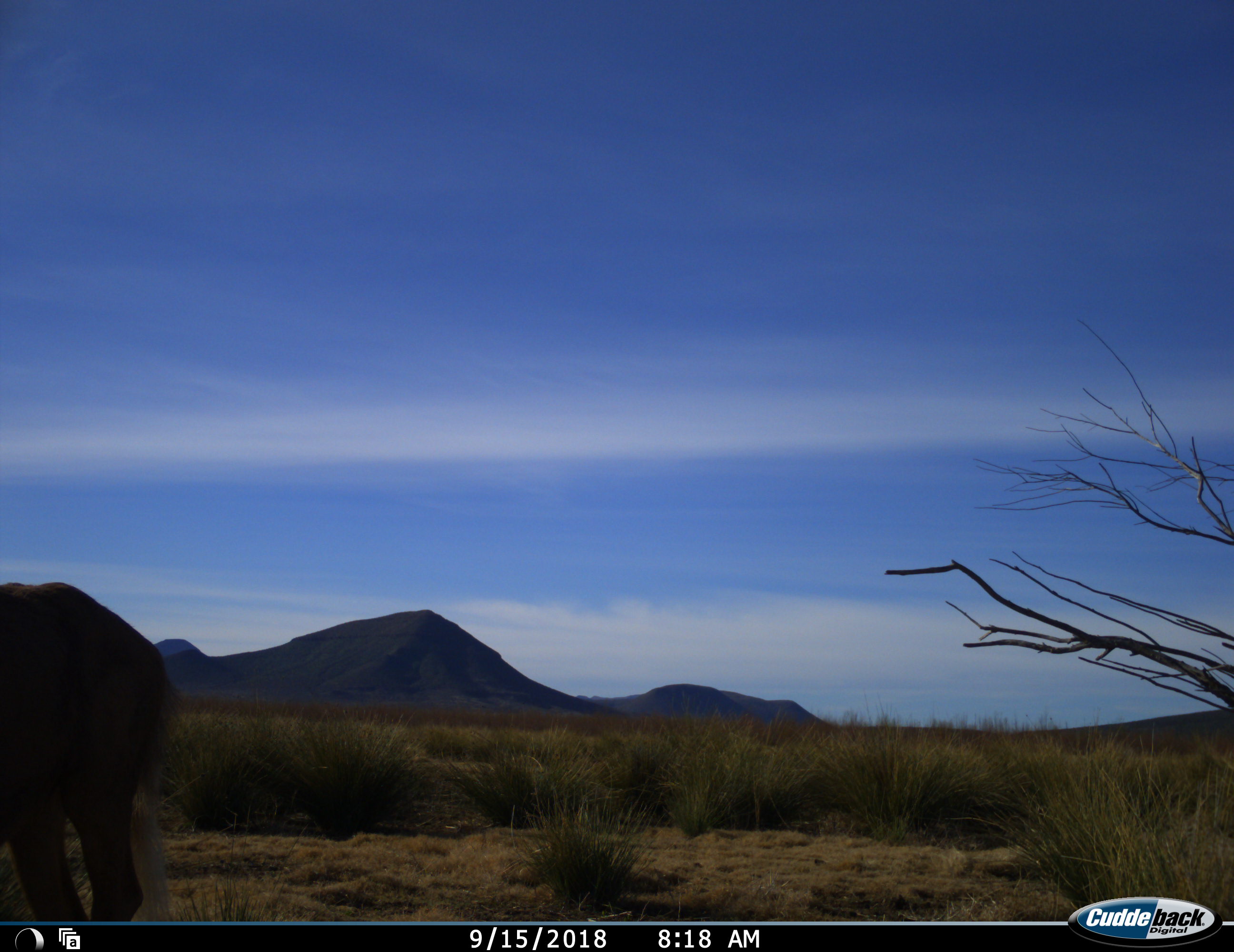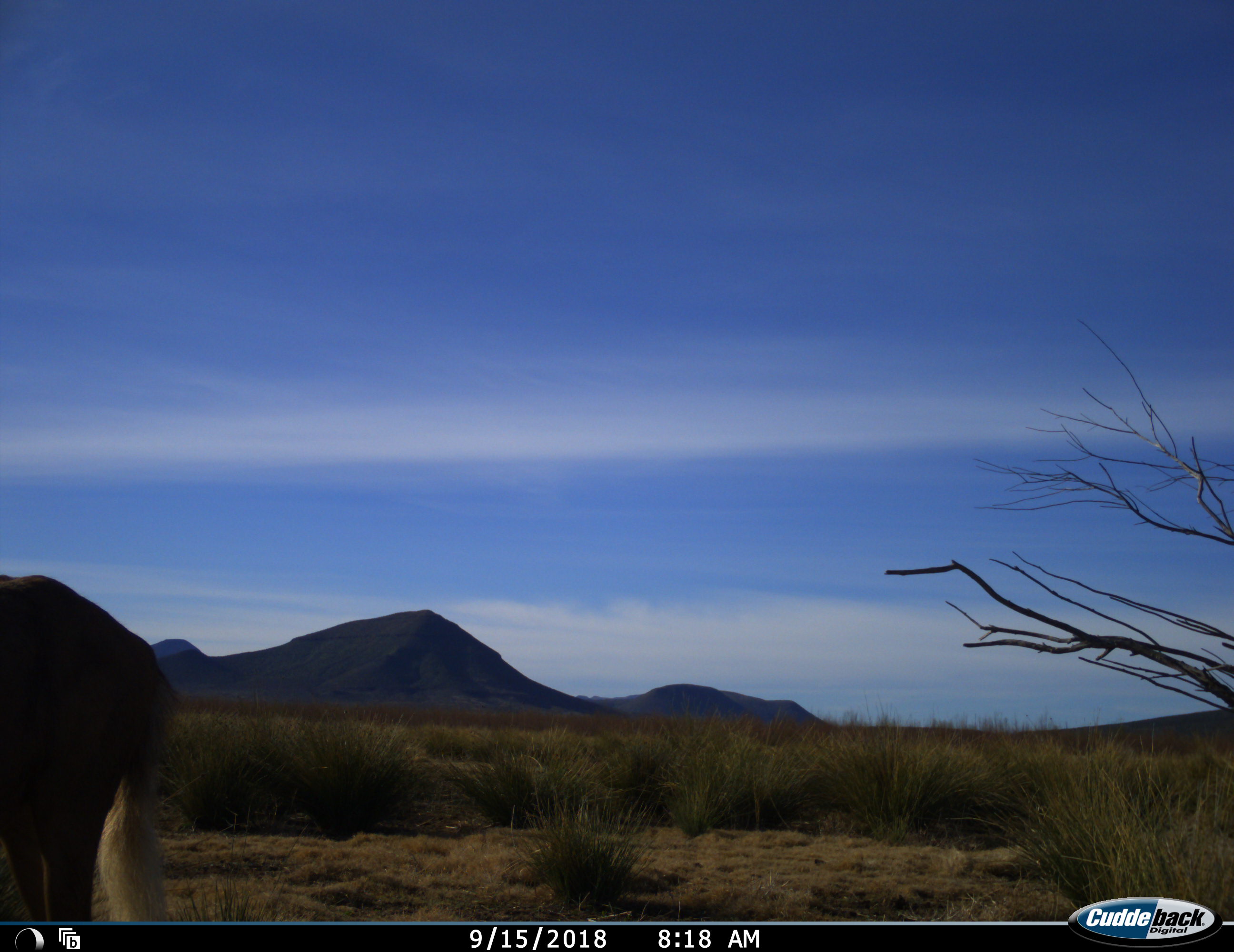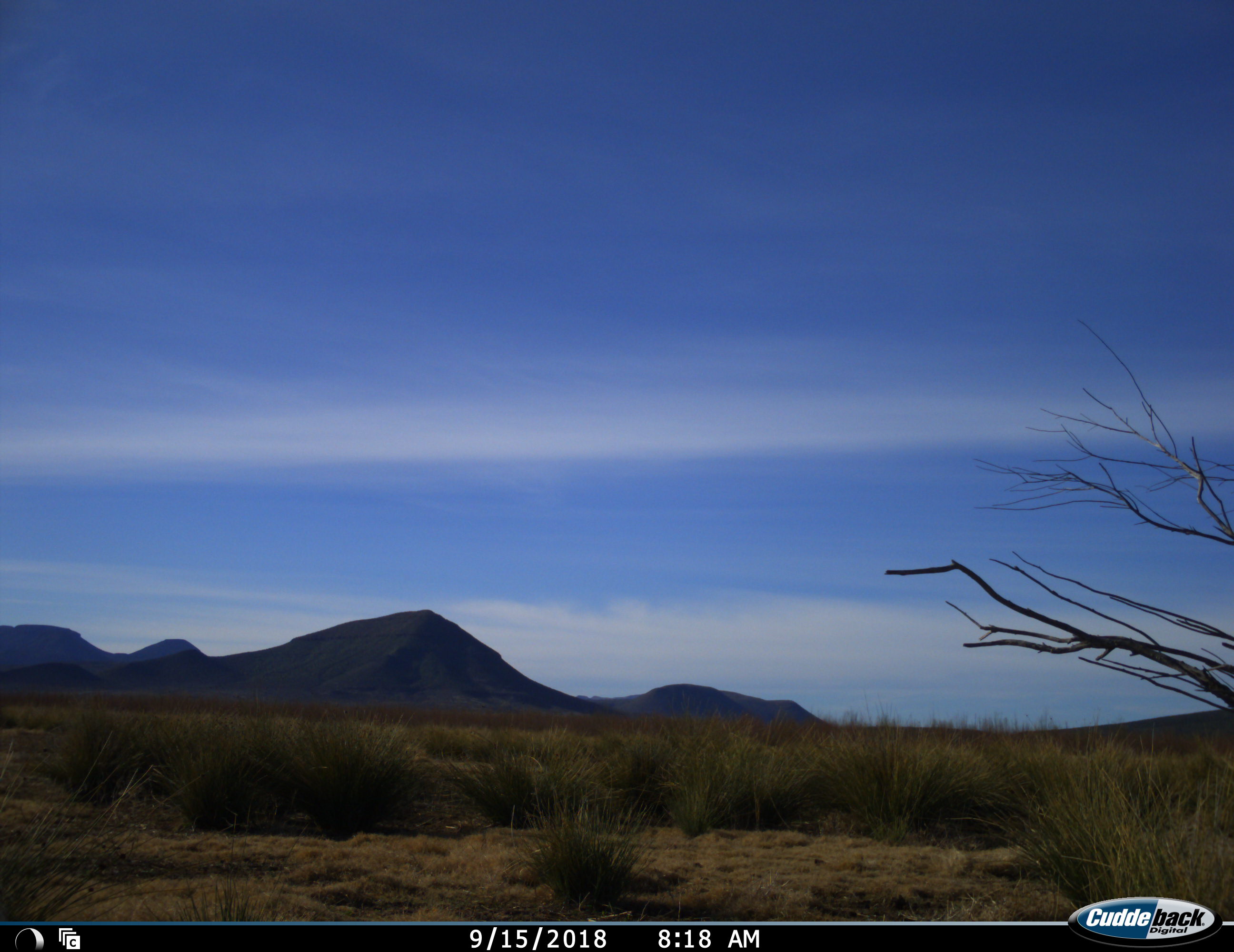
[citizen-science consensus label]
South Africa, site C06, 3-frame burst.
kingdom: Animalia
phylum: Chordata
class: Mammalia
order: Artiodactyla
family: Bovidae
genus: Connochaetes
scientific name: Connochaetes gnou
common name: black wildebeest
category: wildebeestblack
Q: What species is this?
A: Wildebeestblack (black wildebeest) (Connochaetes gnou).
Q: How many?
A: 1.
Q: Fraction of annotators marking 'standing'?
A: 17%.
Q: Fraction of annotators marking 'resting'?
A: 0%.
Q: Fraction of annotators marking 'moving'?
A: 83%.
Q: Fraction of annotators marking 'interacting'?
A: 0%.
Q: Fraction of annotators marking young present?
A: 0%.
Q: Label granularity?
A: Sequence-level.